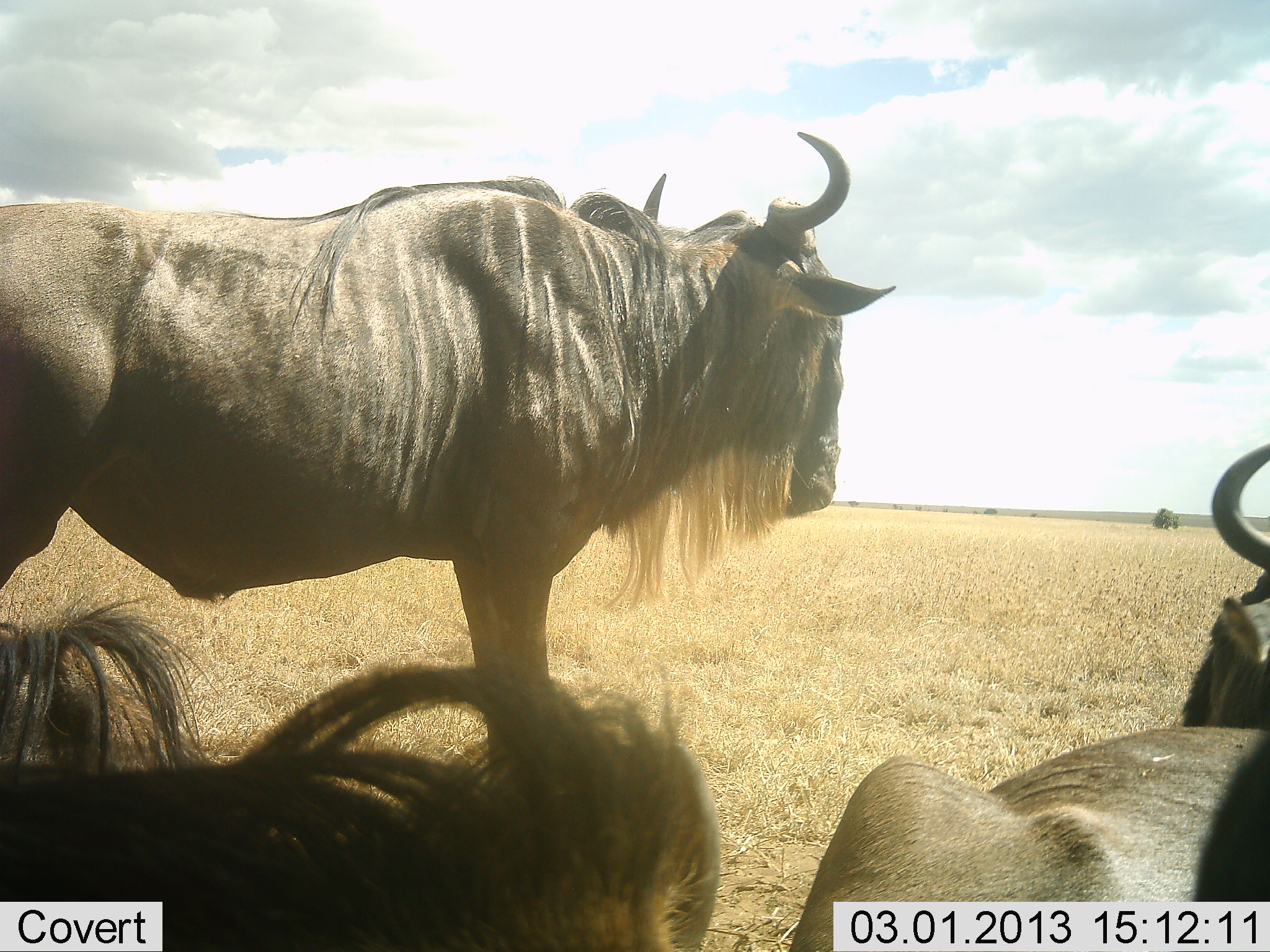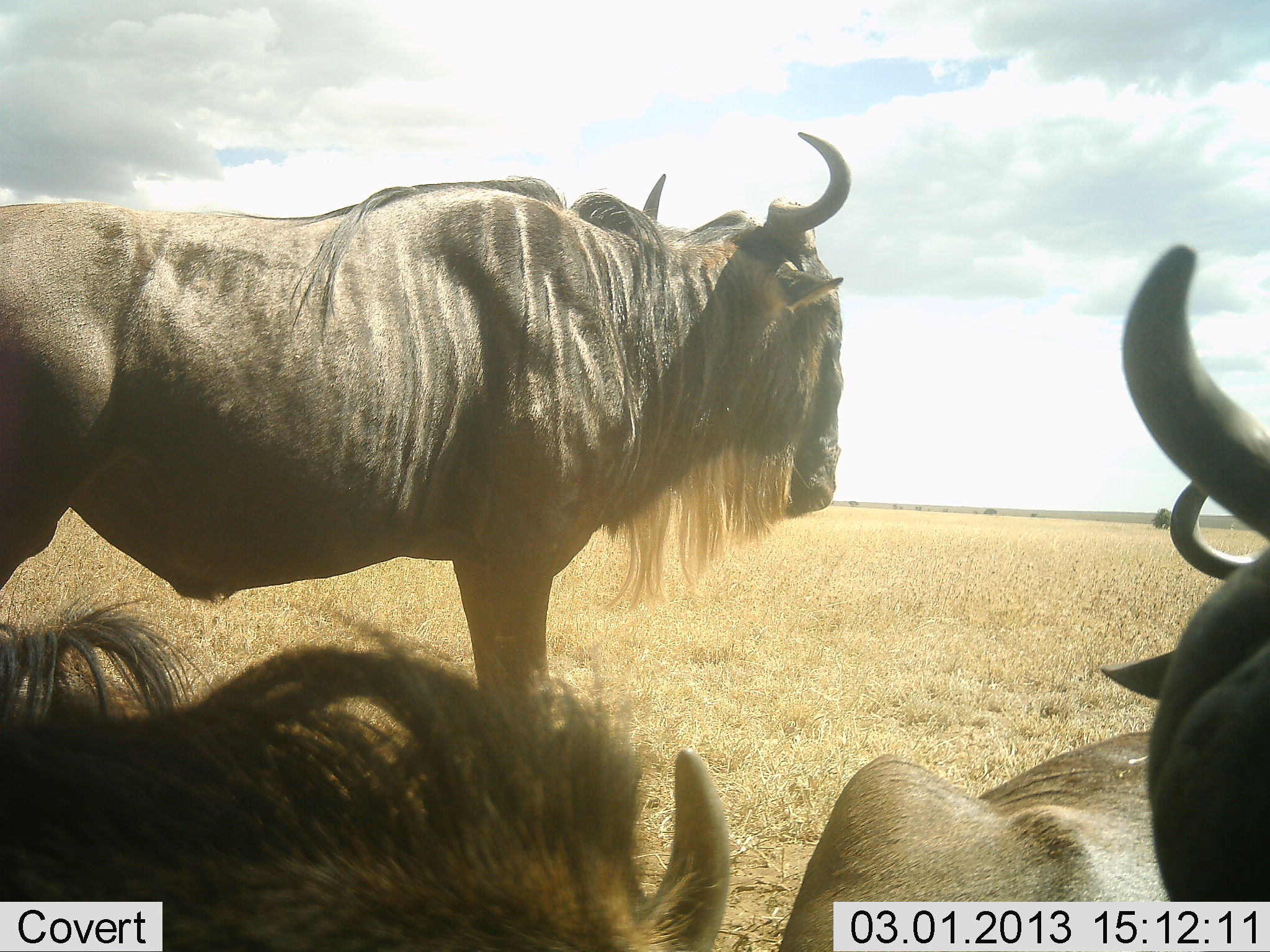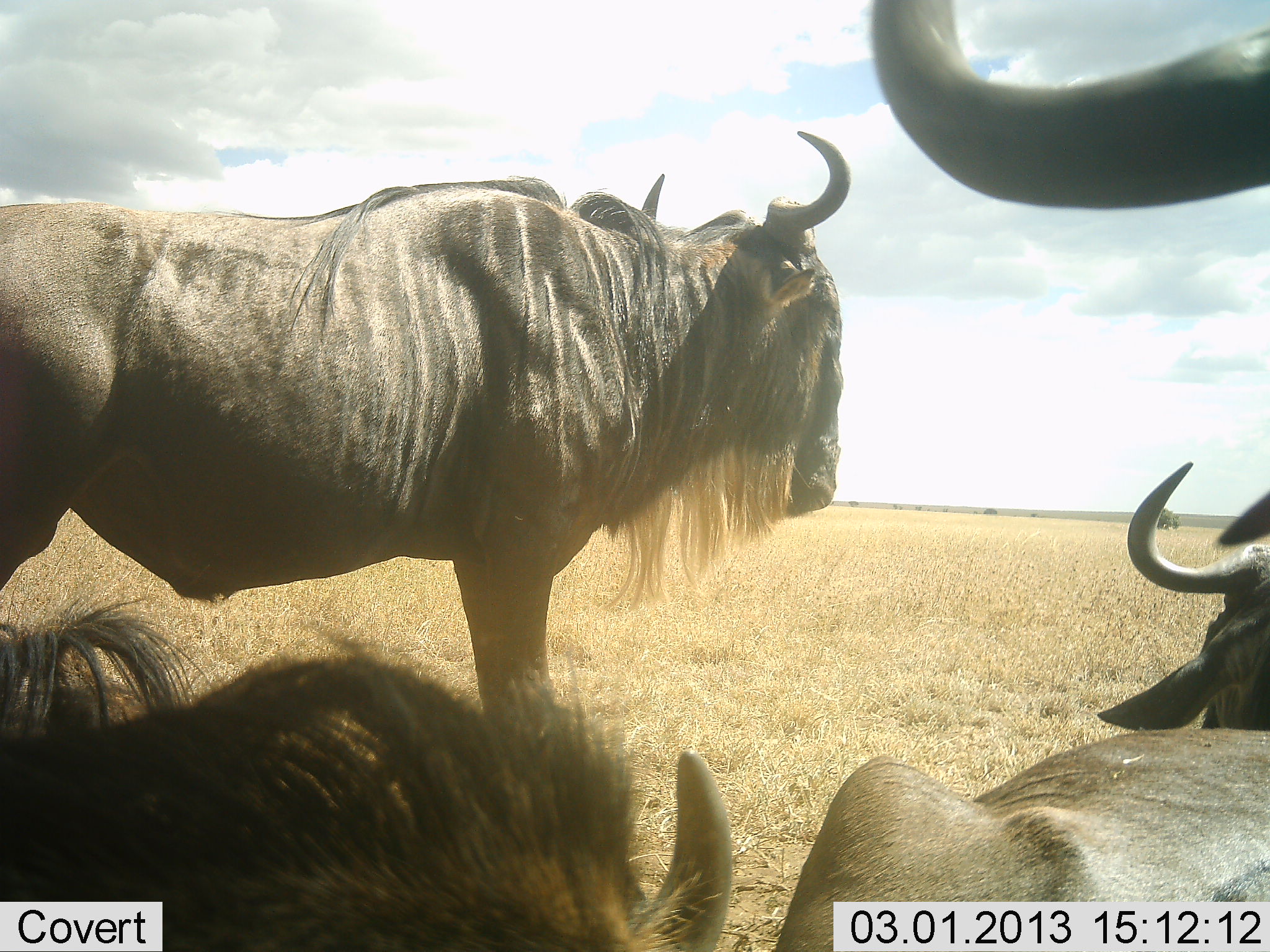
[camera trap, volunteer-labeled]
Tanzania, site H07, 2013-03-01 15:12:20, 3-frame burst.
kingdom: Animalia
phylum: Chordata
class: Mammalia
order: Artiodactyla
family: Bovidae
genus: Connochaetes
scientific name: Connochaetes taurinus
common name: blue wildebeest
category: wildebeest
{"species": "wildebeest (blue wildebeest) (Connochaetes taurinus)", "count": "4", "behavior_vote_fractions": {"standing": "87%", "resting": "94%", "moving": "6%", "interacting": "6%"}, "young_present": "0%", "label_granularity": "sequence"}